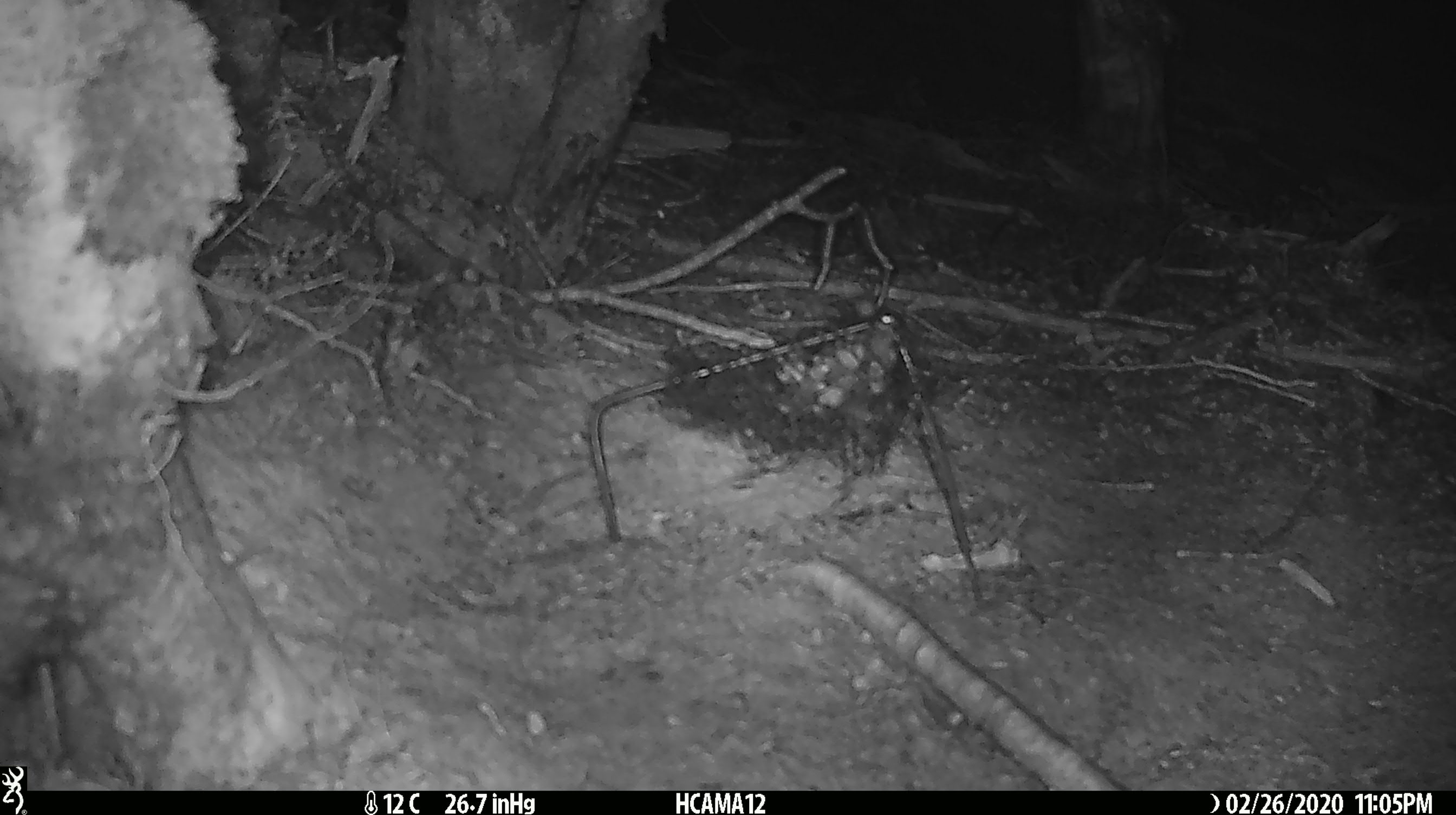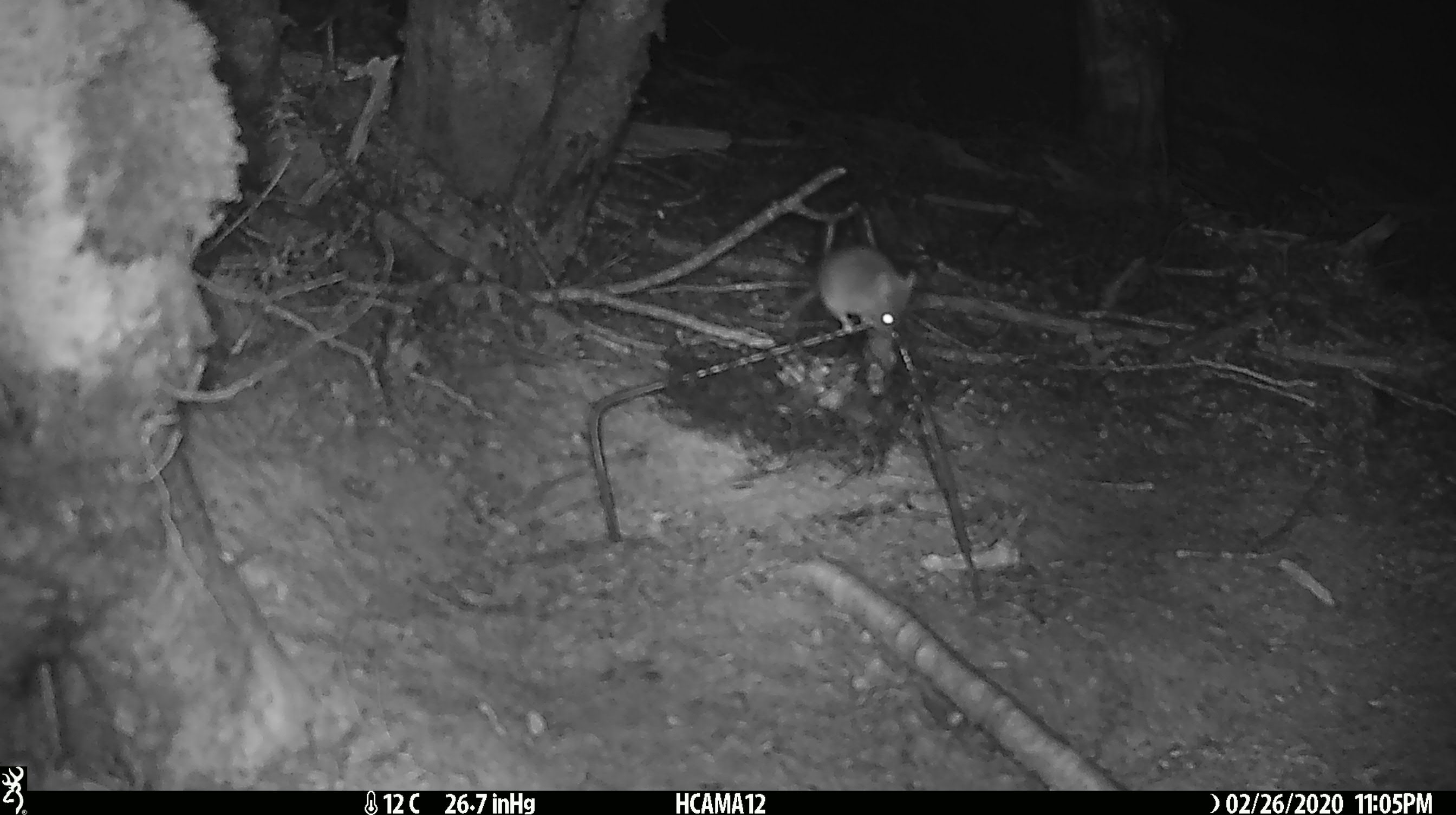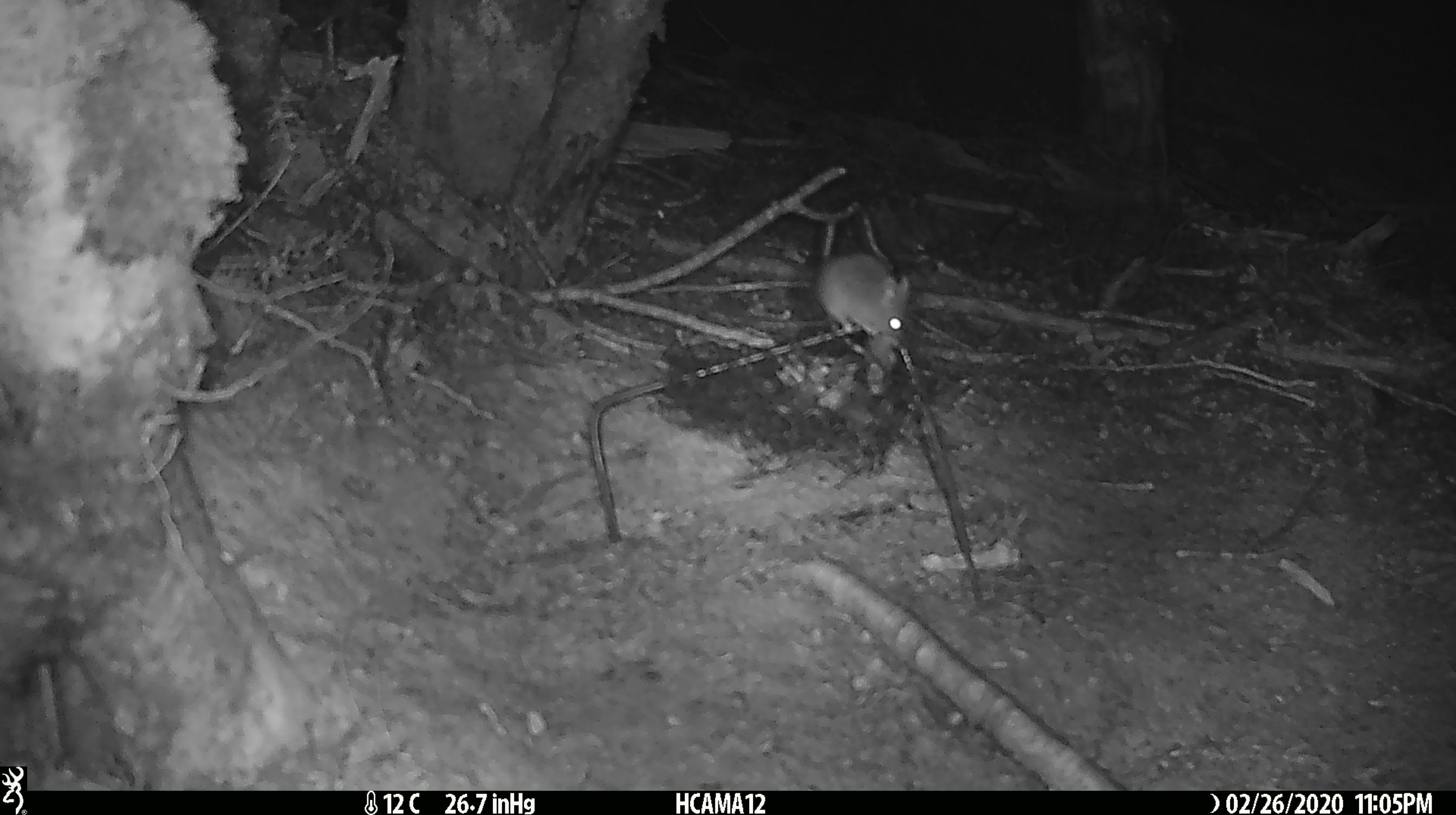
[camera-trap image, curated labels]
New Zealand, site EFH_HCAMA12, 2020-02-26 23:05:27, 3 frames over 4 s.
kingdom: Animalia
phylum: Chordata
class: Mammalia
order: Rodentia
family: Muridae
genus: Mus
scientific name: Mus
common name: mouse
Mouse (Mus).